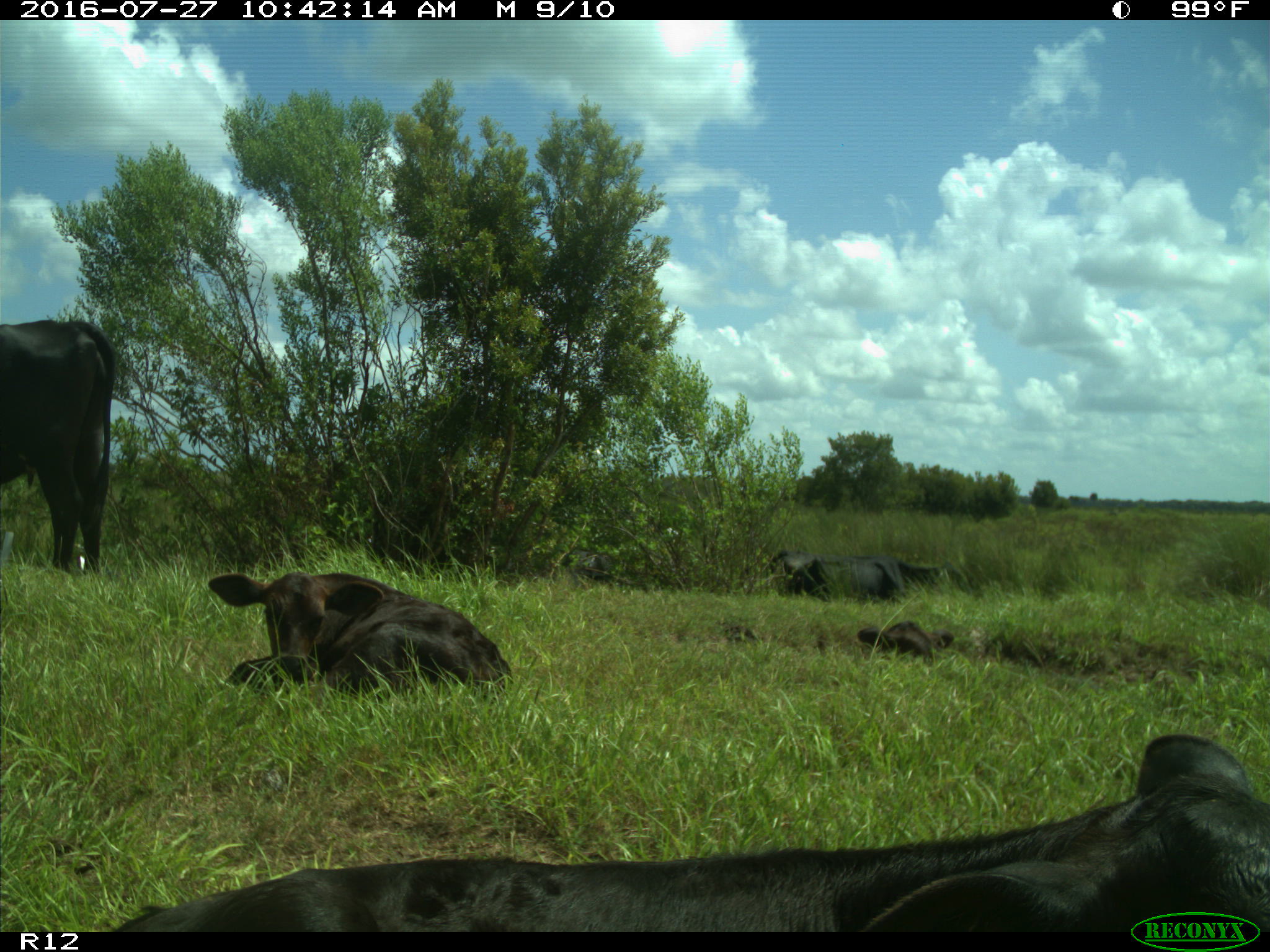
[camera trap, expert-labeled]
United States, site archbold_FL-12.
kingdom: Animalia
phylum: Chordata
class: Mammalia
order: Artiodactyla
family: Bovidae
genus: Bos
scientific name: Bos taurus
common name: domestic cow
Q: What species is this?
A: Bos taurus (domestic cow).